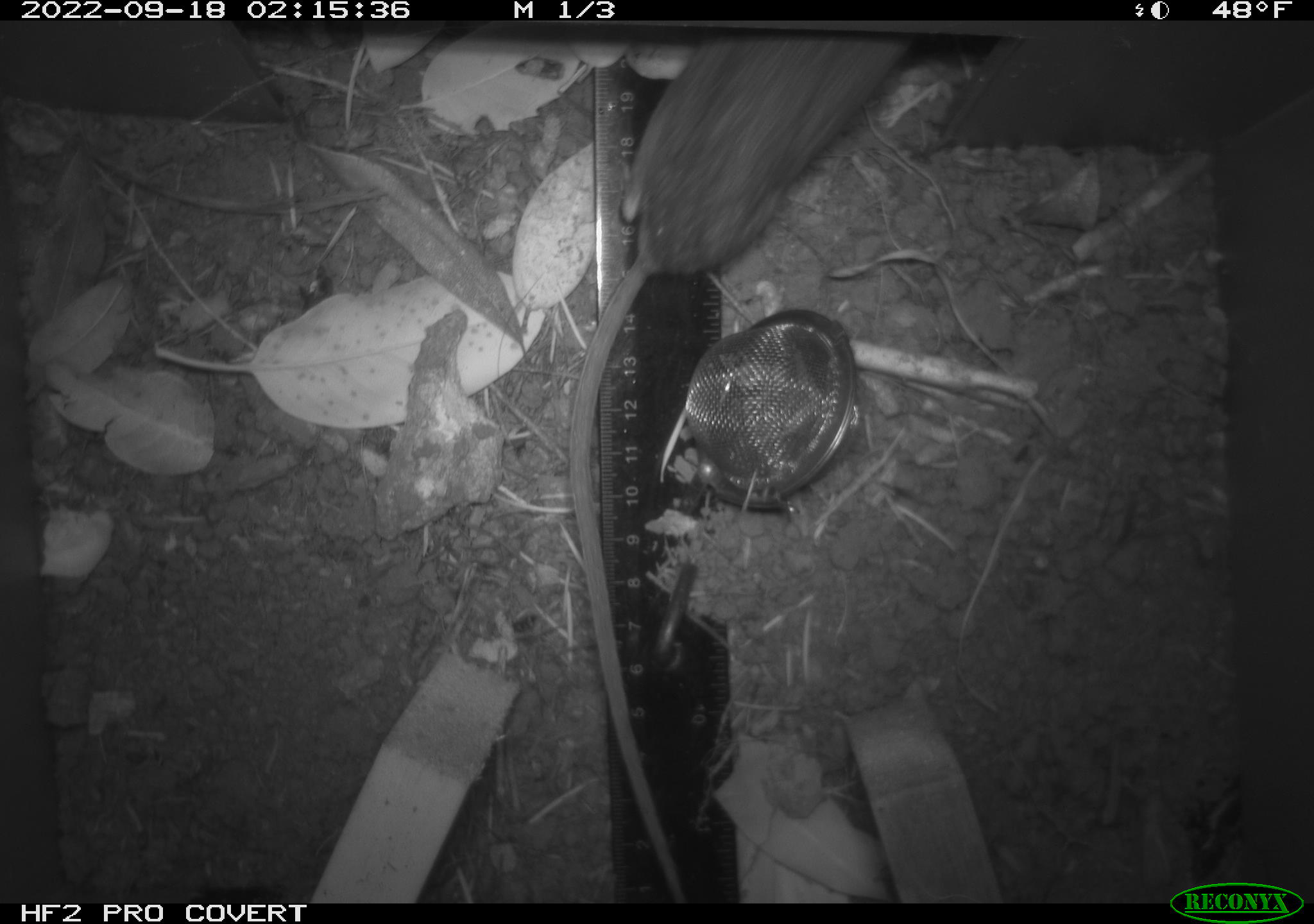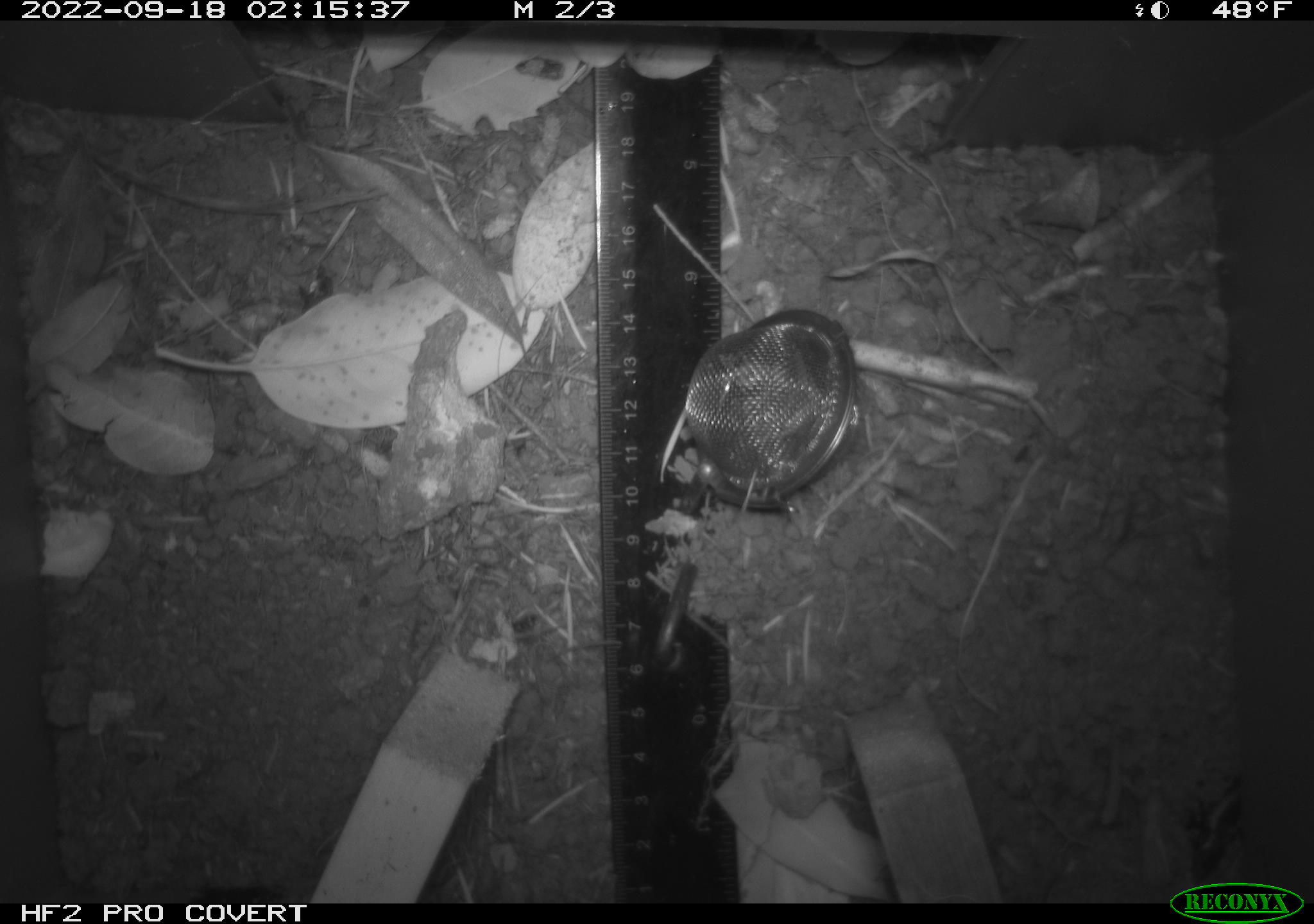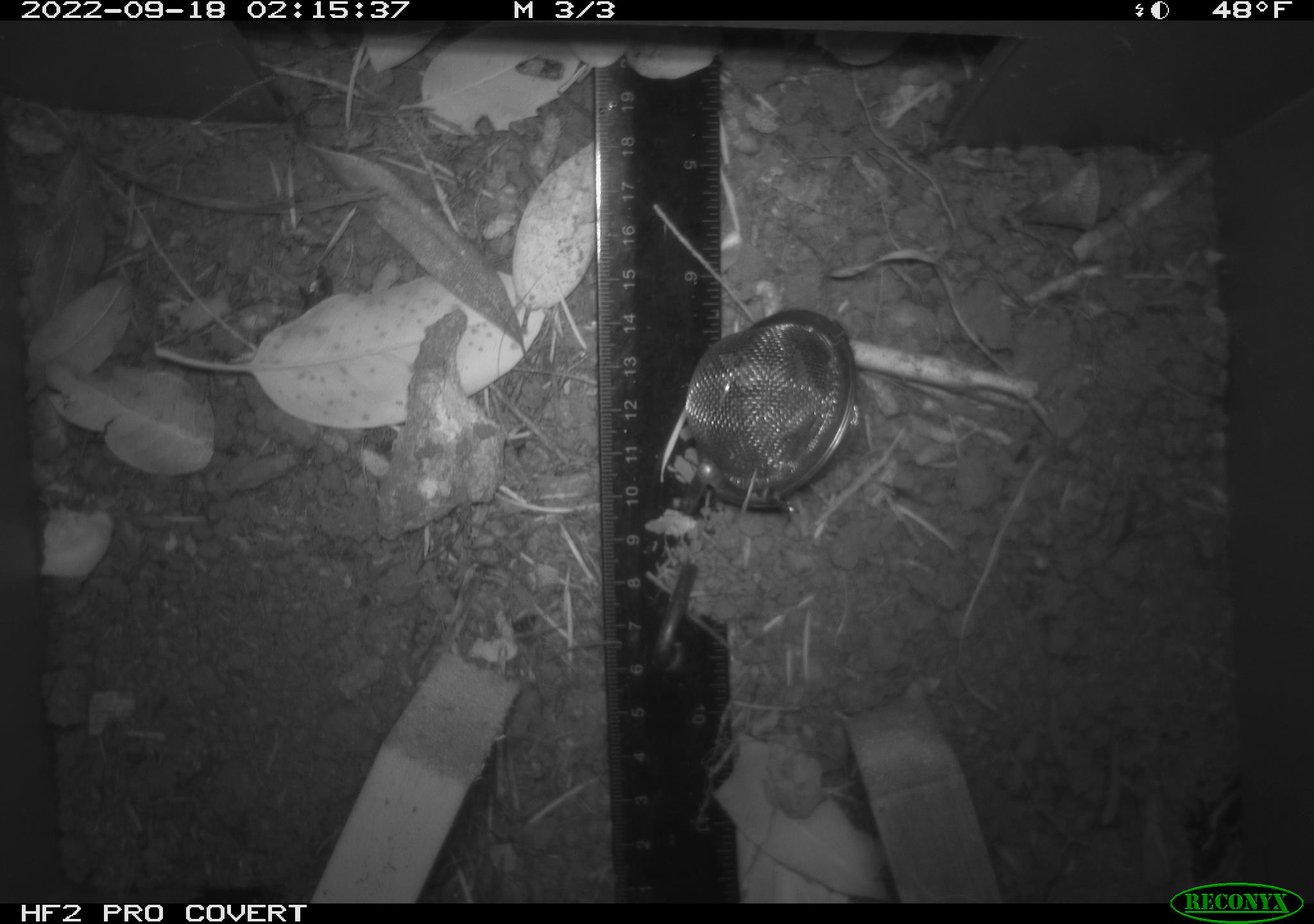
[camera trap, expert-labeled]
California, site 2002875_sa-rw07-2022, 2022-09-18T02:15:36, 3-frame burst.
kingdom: Animalia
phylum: Chordata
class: Mammalia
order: Rodentia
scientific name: Rodentia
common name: mouse species